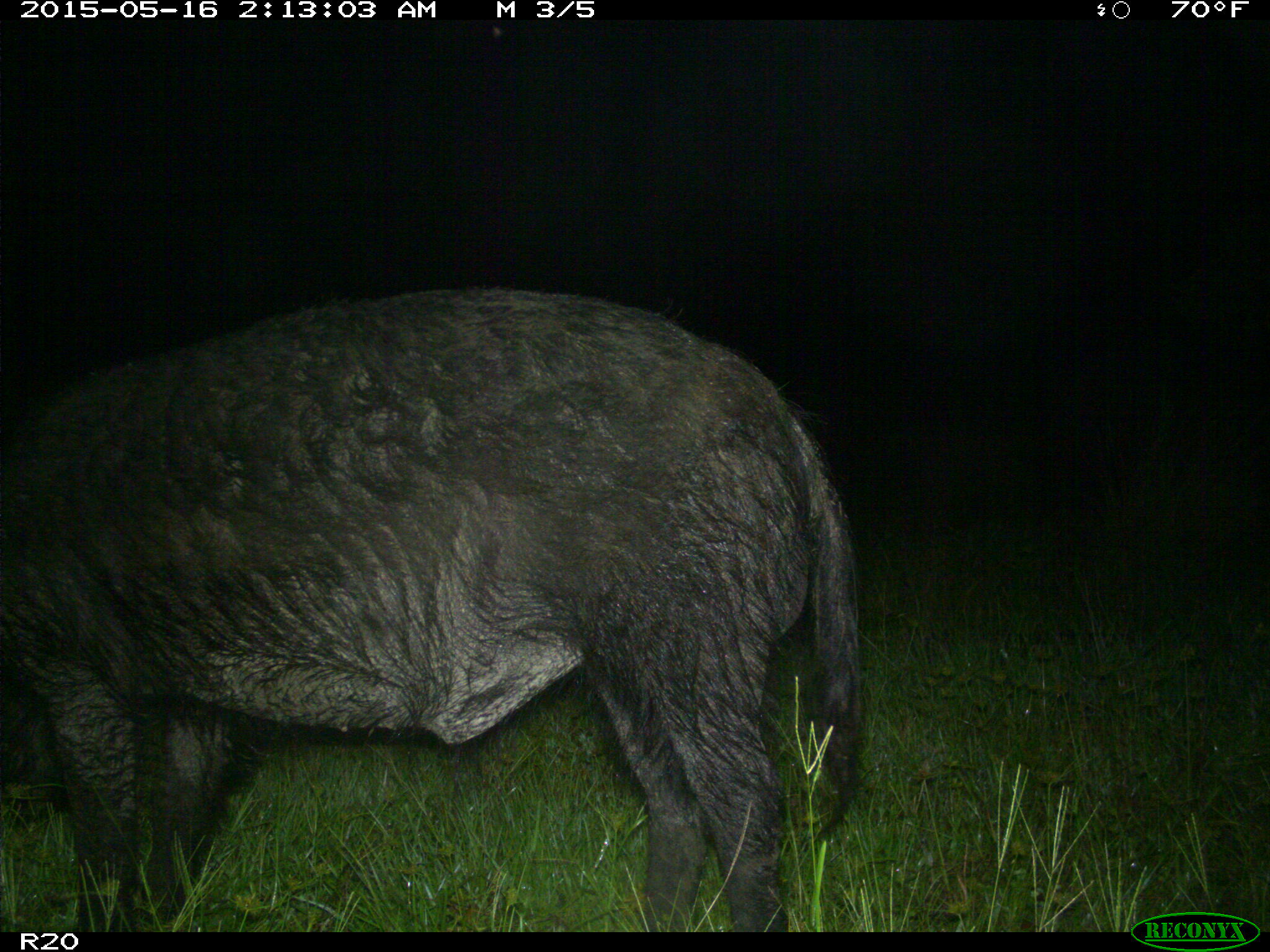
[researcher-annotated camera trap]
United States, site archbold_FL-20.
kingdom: Animalia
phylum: Chordata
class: Mammalia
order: Artiodactyla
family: Suidae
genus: Sus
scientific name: Sus scrofa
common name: wild boar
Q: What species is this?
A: Sus scrofa (wild boar).